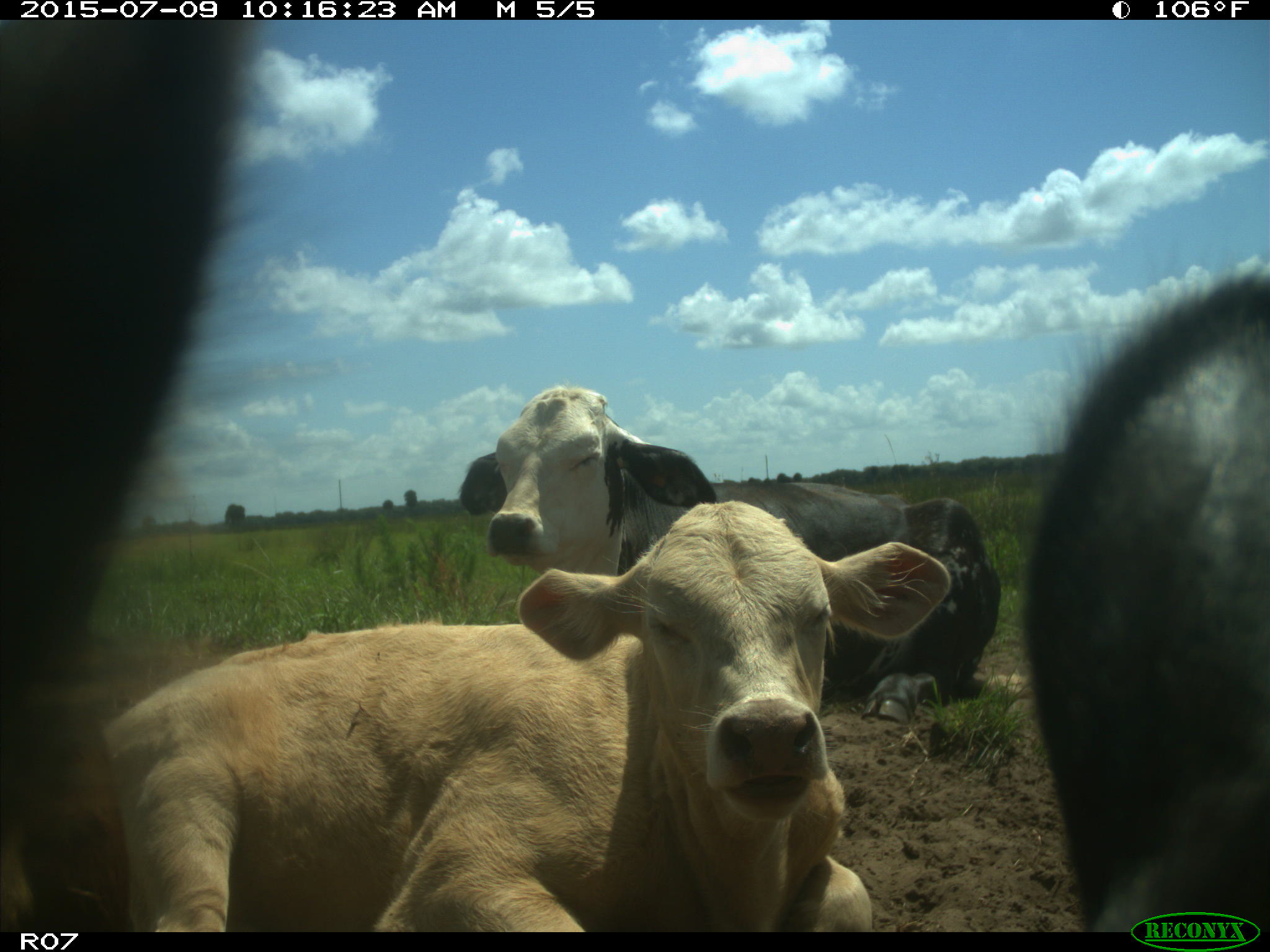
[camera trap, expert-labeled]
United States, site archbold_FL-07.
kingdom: Animalia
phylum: Chordata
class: Mammalia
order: Artiodactyla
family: Bovidae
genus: Bos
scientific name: Bos taurus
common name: domestic cow